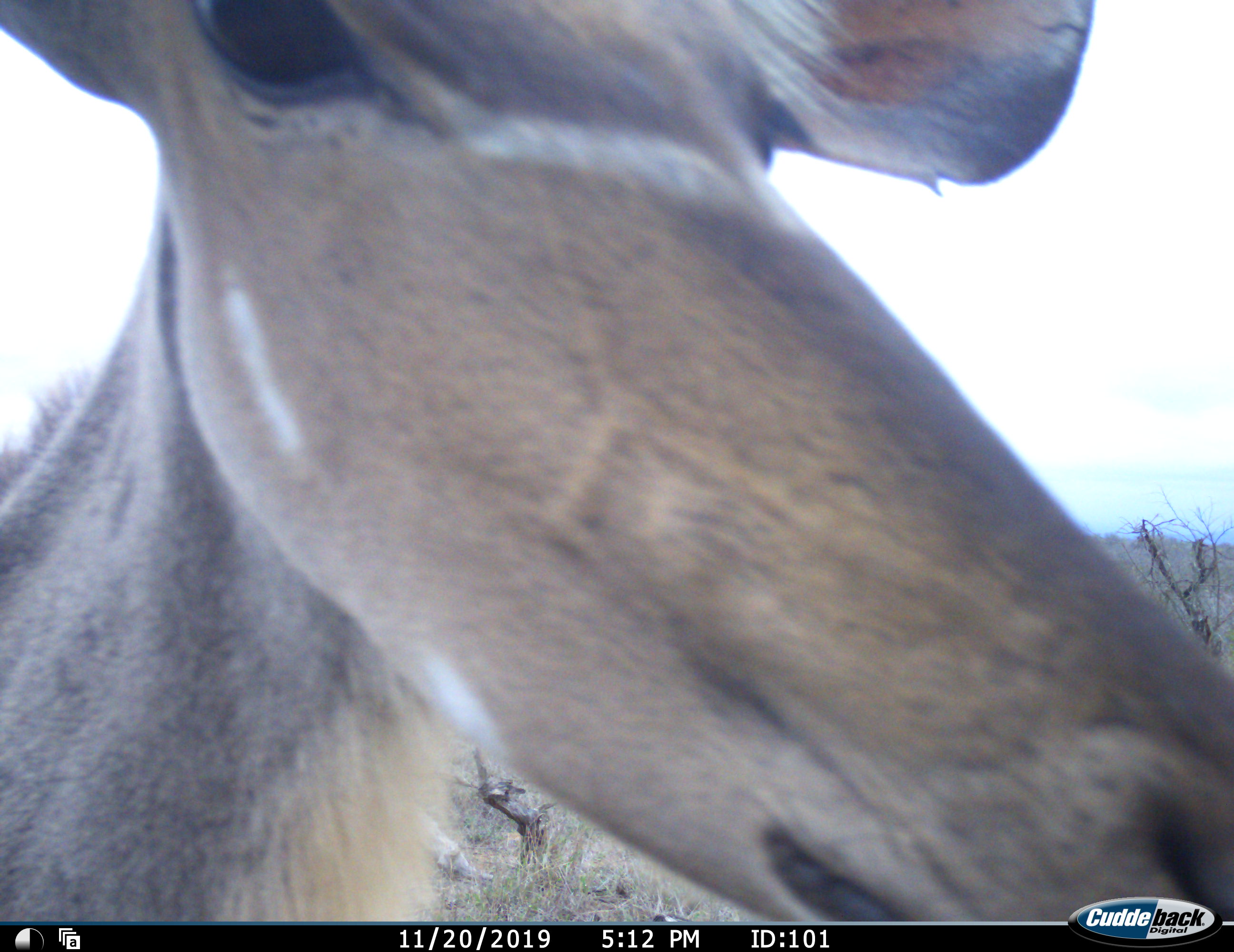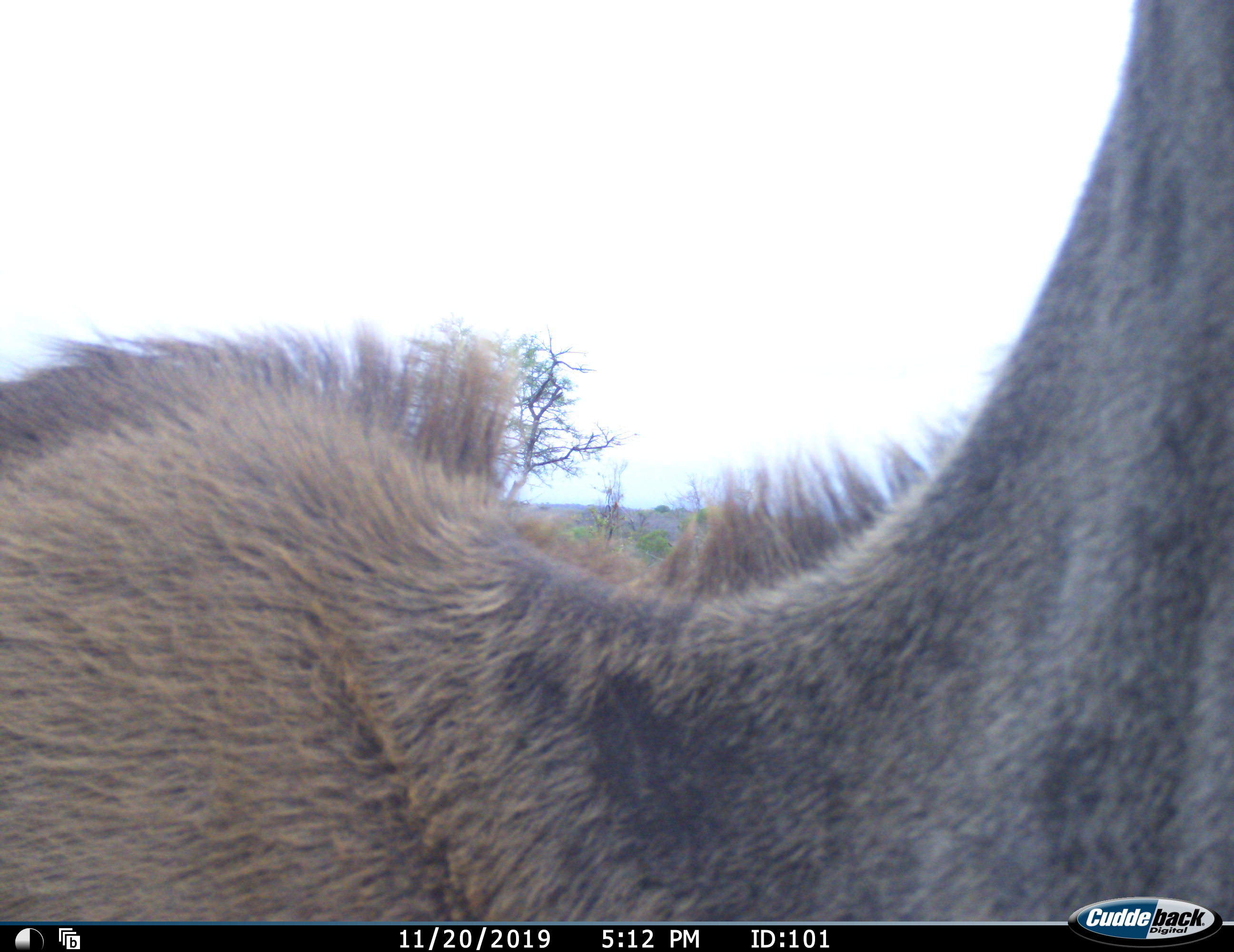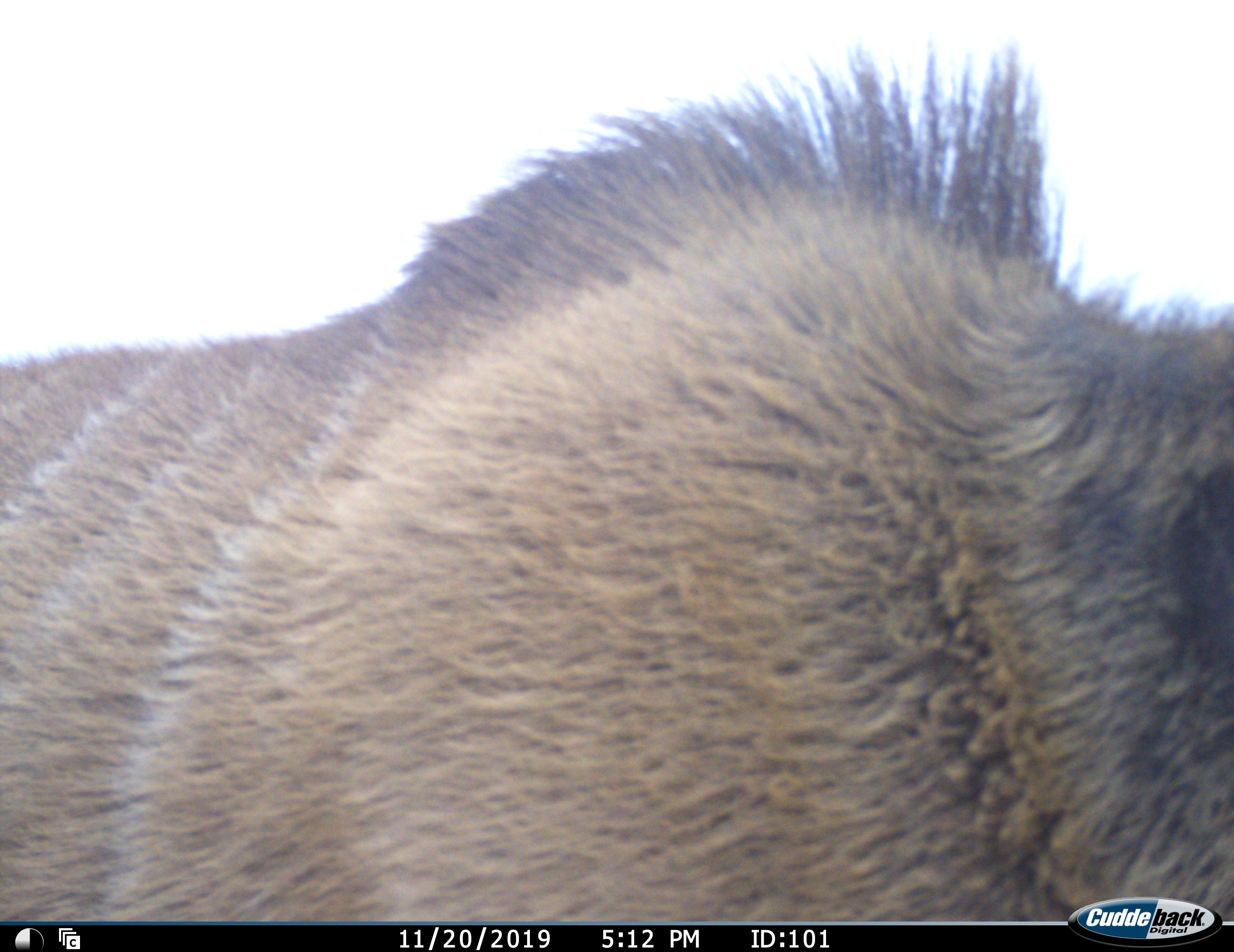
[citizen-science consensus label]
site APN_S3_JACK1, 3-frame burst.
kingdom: Animalia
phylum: Chordata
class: Mammalia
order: Artiodactyla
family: Bovidae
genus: Tragelaphus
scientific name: Tragelaphus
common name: kudu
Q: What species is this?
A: Kudu (Tragelaphus).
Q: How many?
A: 1.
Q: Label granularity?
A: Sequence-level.